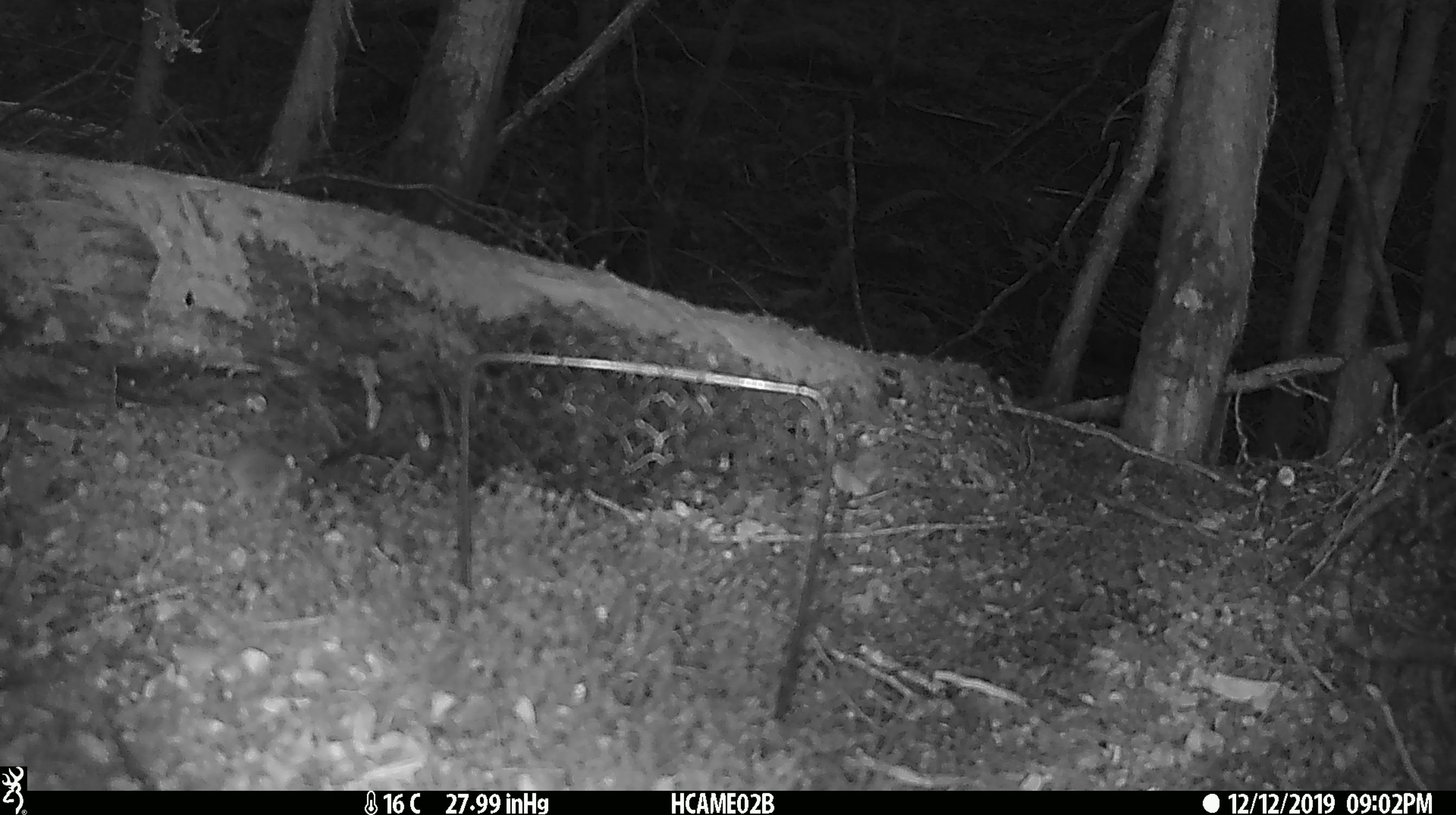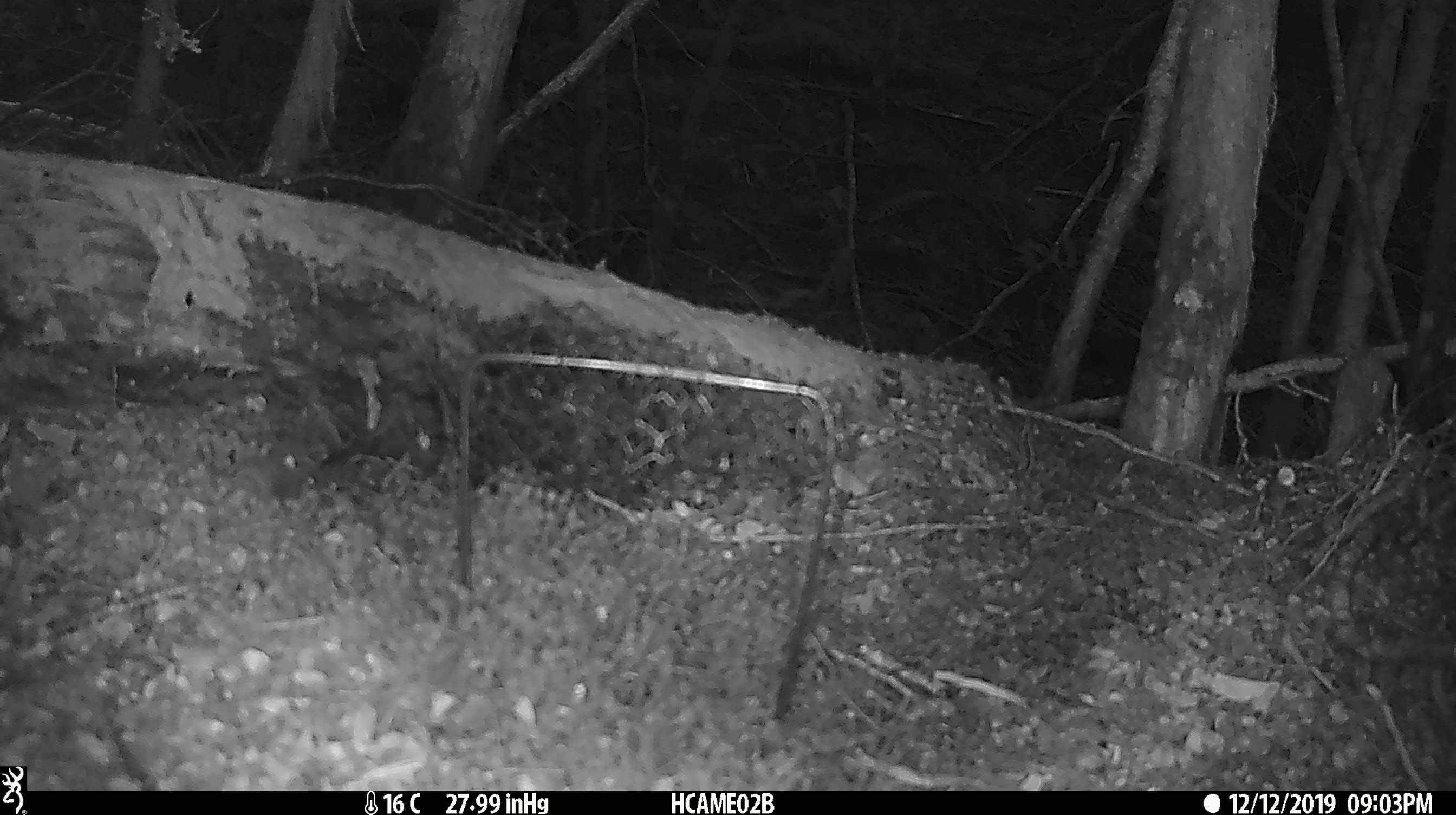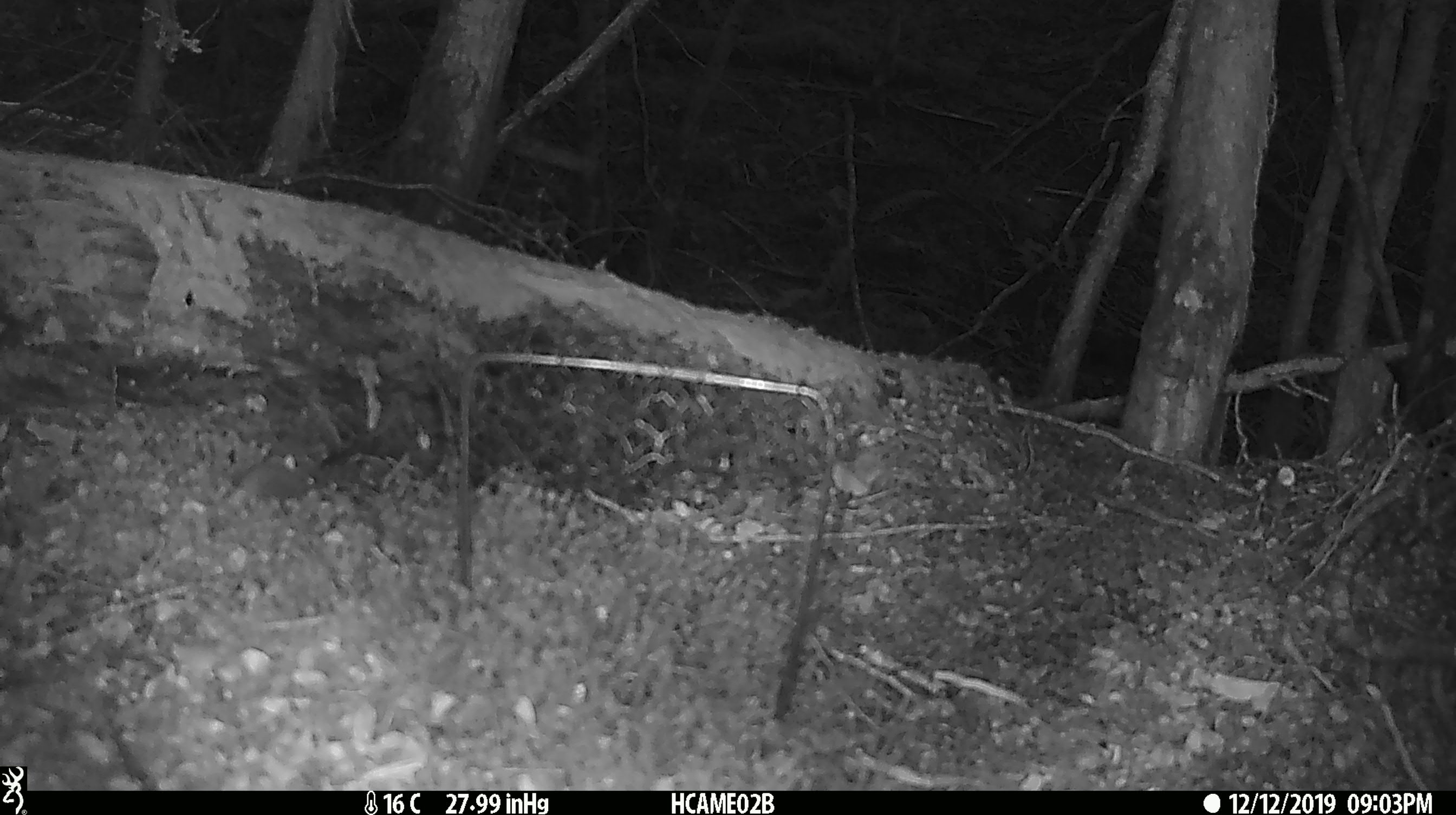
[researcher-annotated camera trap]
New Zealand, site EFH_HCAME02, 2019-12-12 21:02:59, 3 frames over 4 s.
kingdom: Animalia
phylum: Chordata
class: Mammalia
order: Rodentia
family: Muridae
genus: Mus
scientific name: Mus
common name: mouse